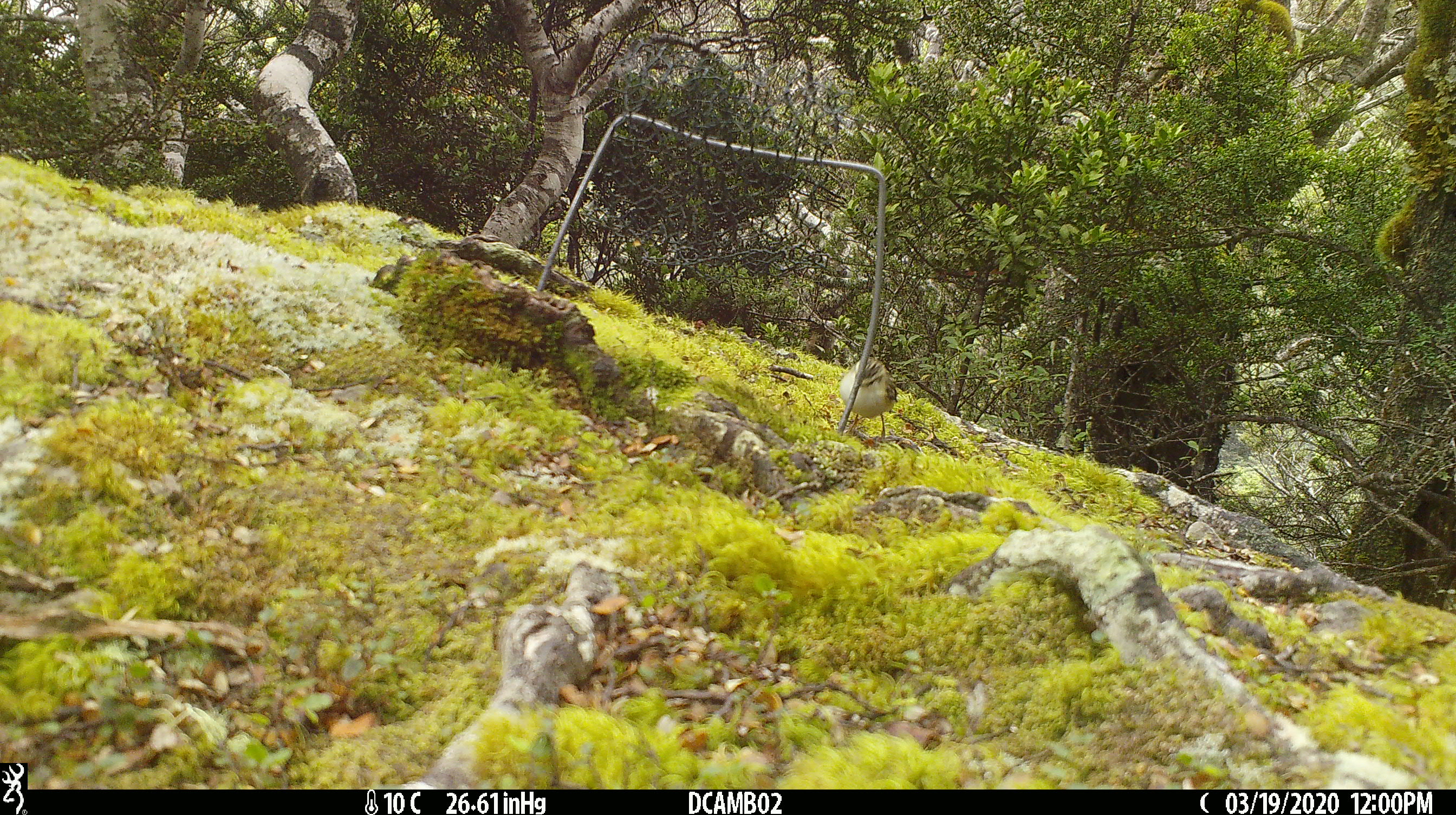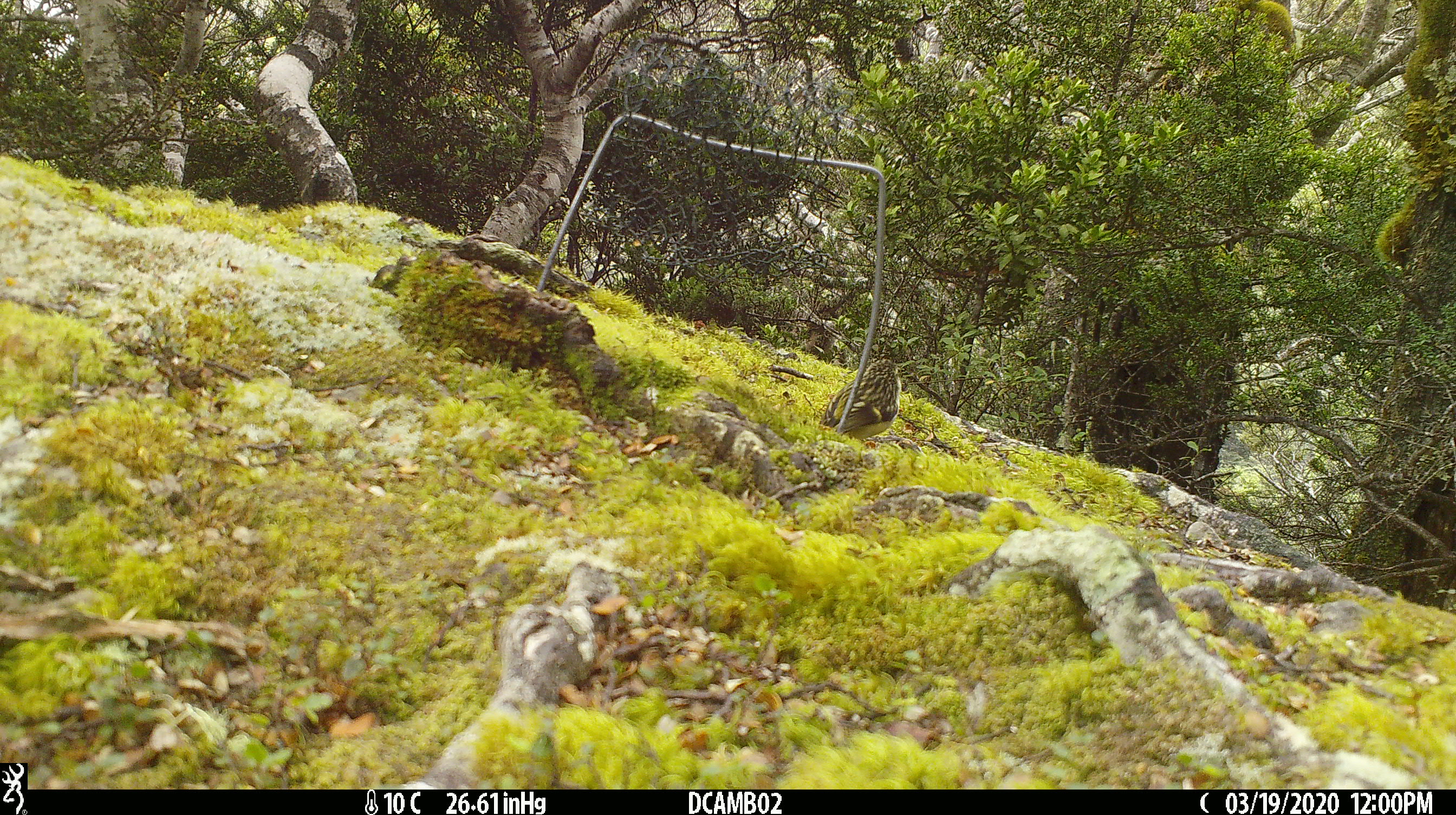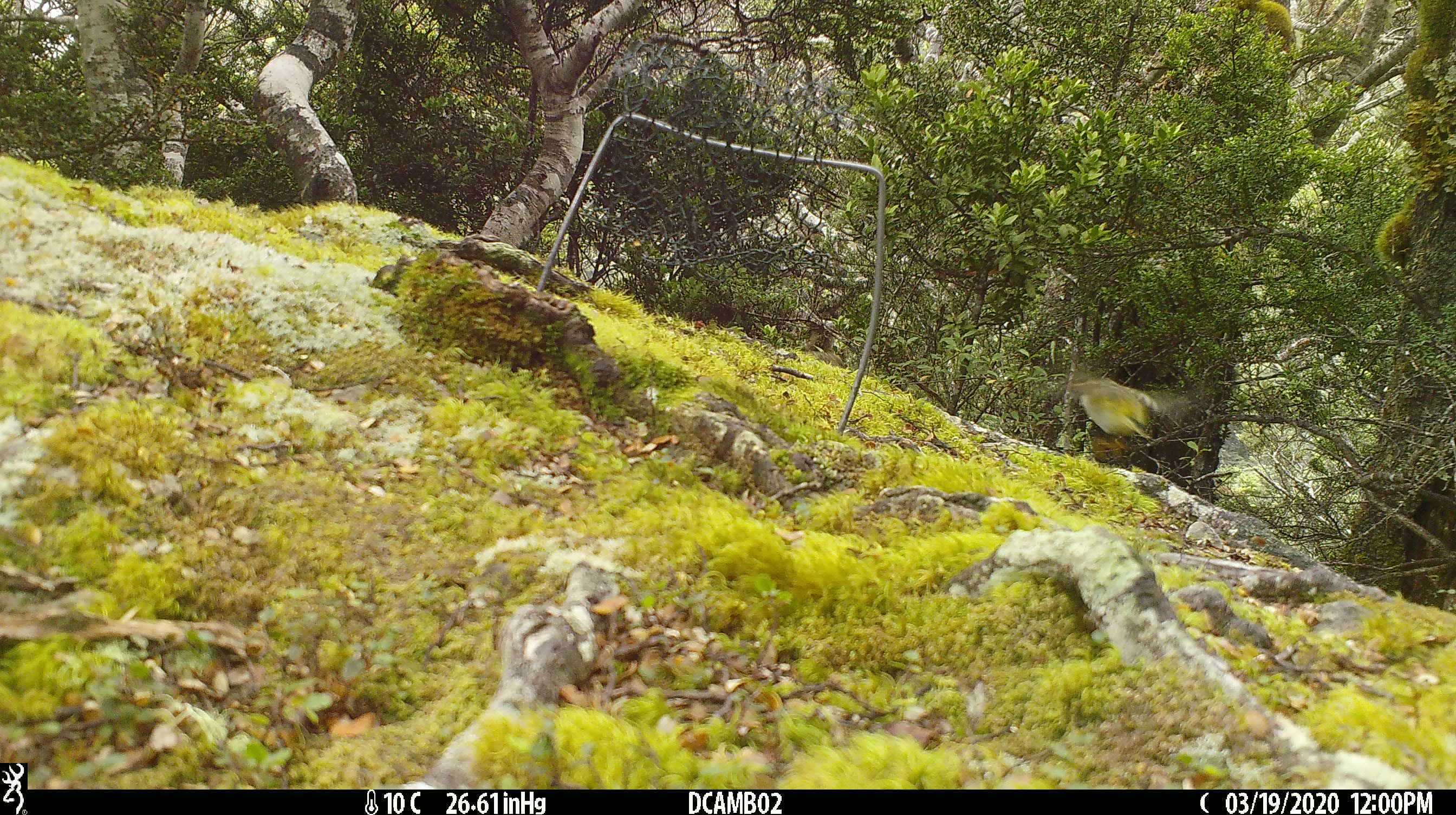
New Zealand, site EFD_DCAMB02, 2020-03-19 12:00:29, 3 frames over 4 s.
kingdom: Animalia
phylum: Chordata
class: Aves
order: Passeriformes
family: Acanthisittidae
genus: Acanthisitta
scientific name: Acanthisitta chloris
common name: rifleman